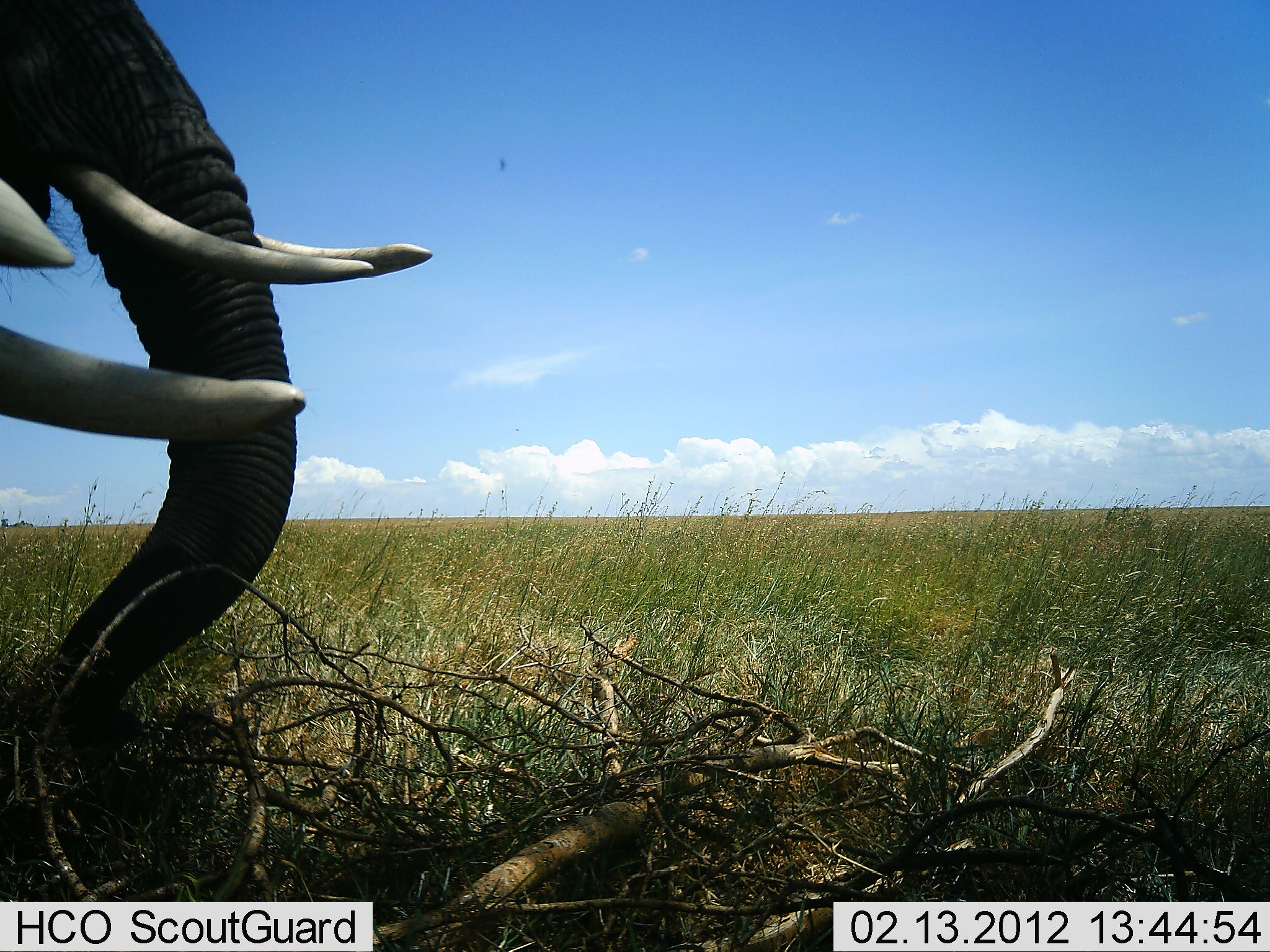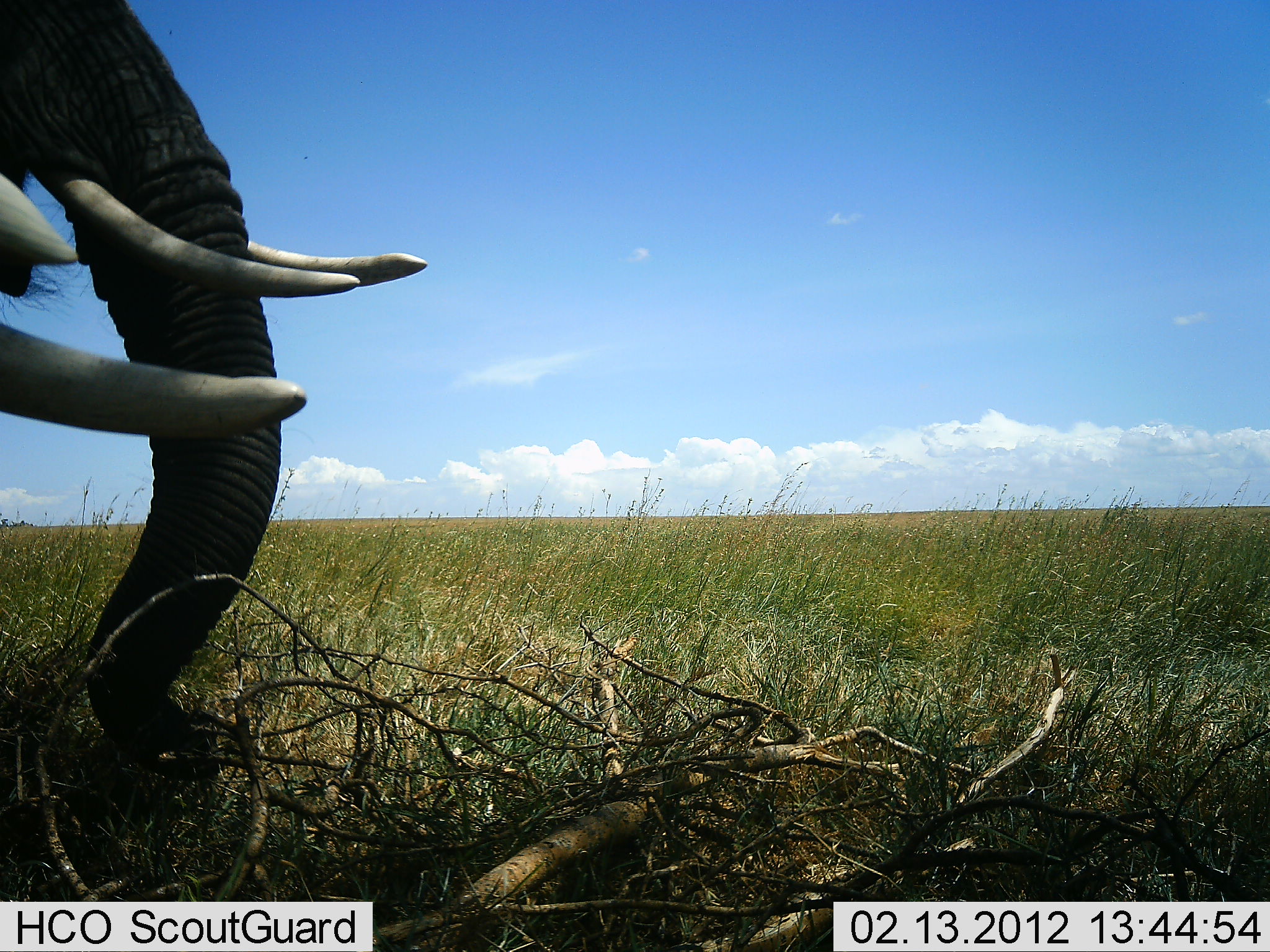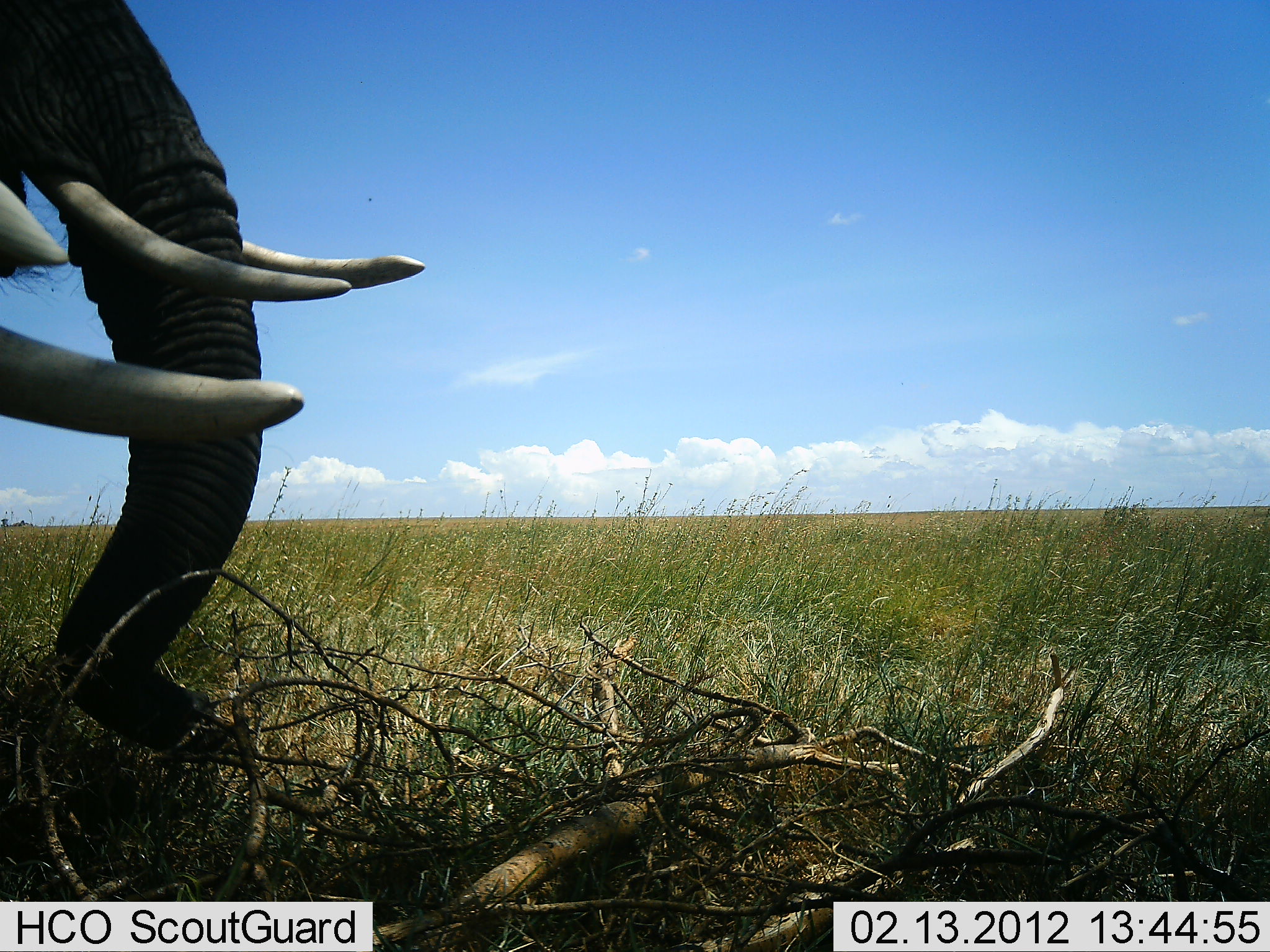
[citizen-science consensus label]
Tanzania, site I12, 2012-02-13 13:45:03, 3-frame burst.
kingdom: Animalia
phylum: Chordata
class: Mammalia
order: Proboscidea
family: Elephantidae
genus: Loxodonta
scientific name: Loxodonta africana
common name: african bush elephant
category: elephant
Elephant (african bush elephant) (Loxodonta africana), count 2. Behavior (volunteer vote fractions): standing 71%, resting 0%, moving 5%, interacting 0%. Young present (vote fraction): 0%. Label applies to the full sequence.